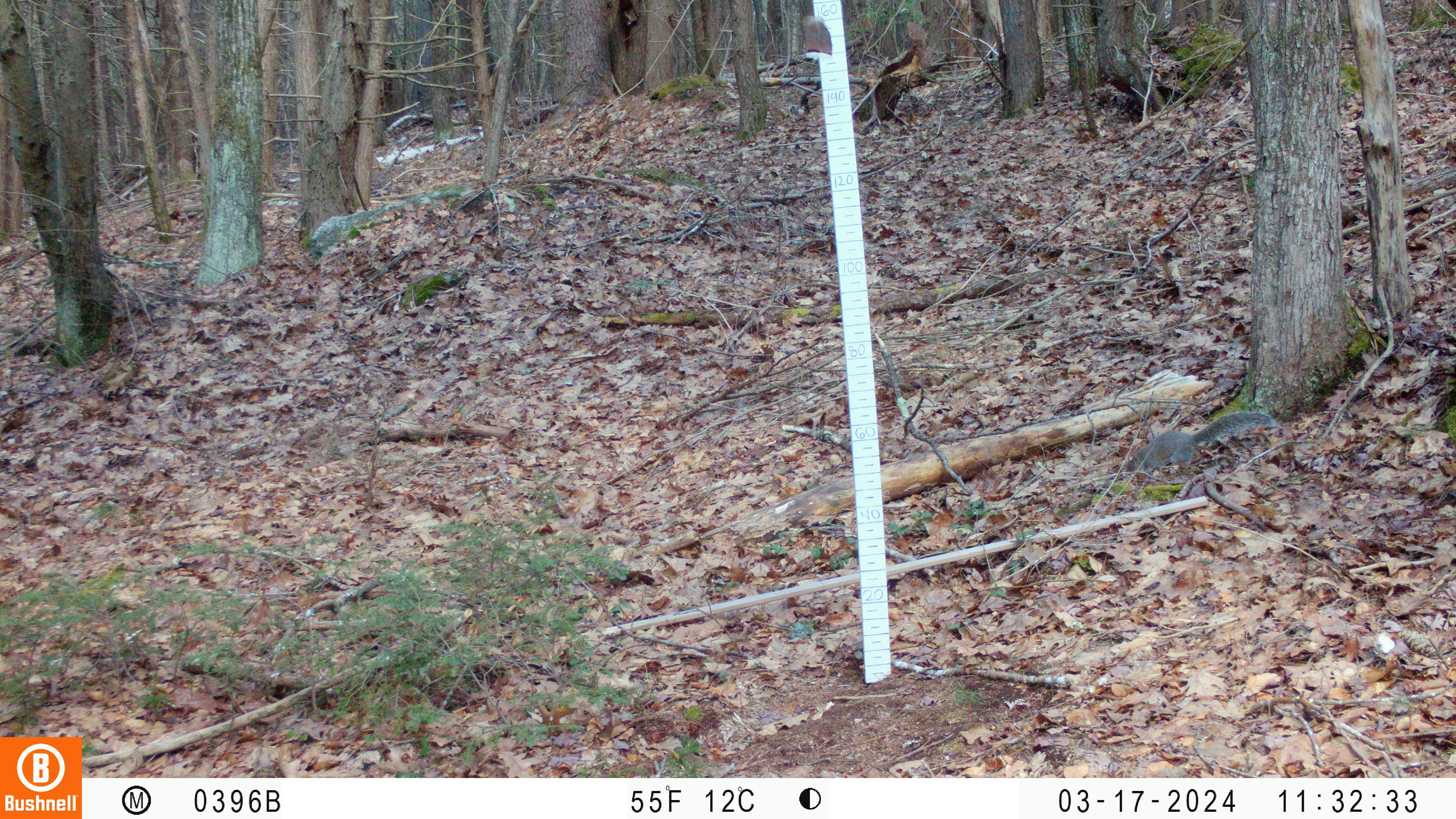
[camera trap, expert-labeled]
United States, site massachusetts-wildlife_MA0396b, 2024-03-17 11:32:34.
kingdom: Animalia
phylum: Chordata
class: Mammalia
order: Rodentia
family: Sciuridae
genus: Sciurus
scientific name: Sciurus carolinensis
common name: gray squirrel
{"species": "gray squirrel (Sciurus carolinensis)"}